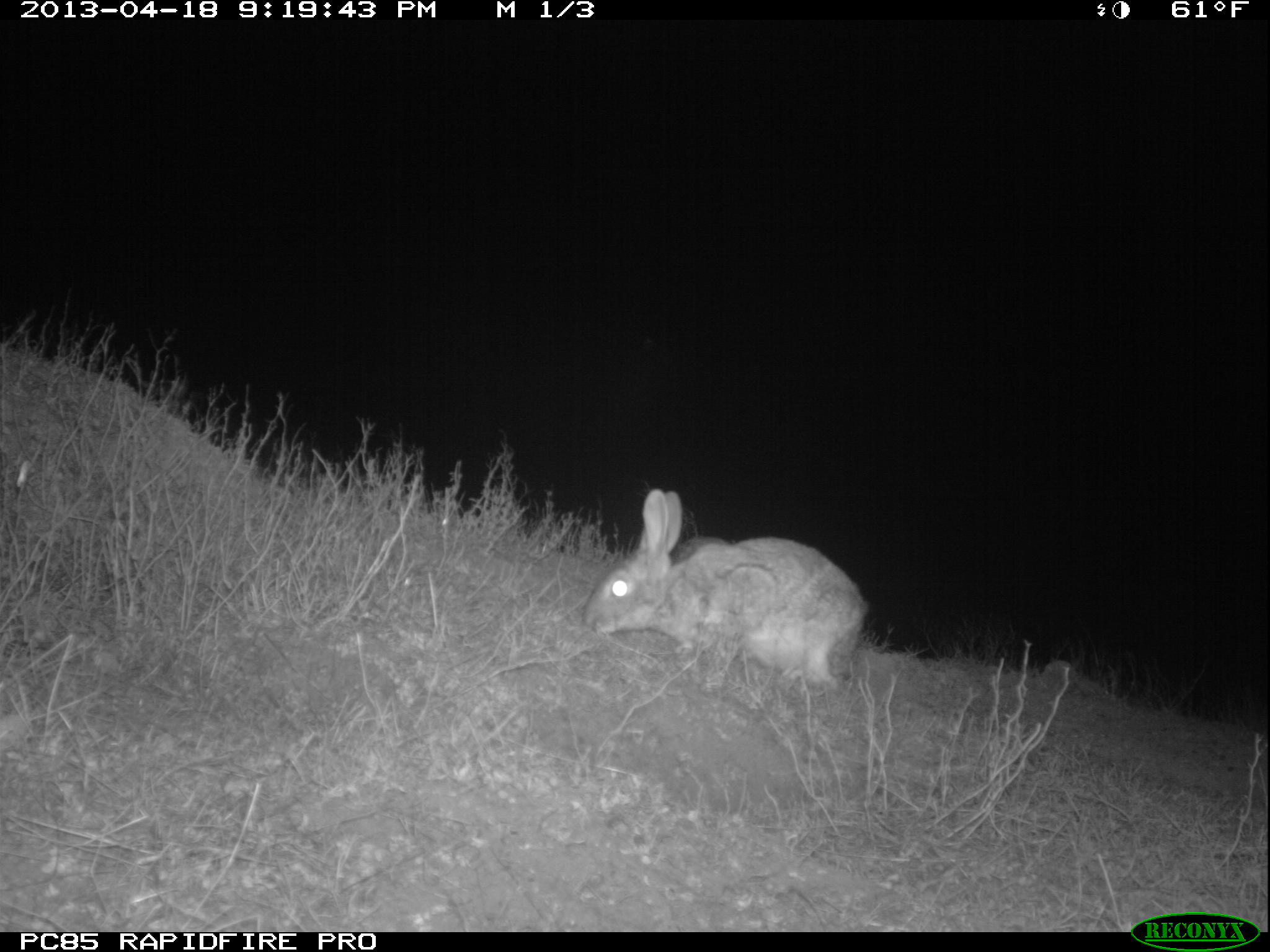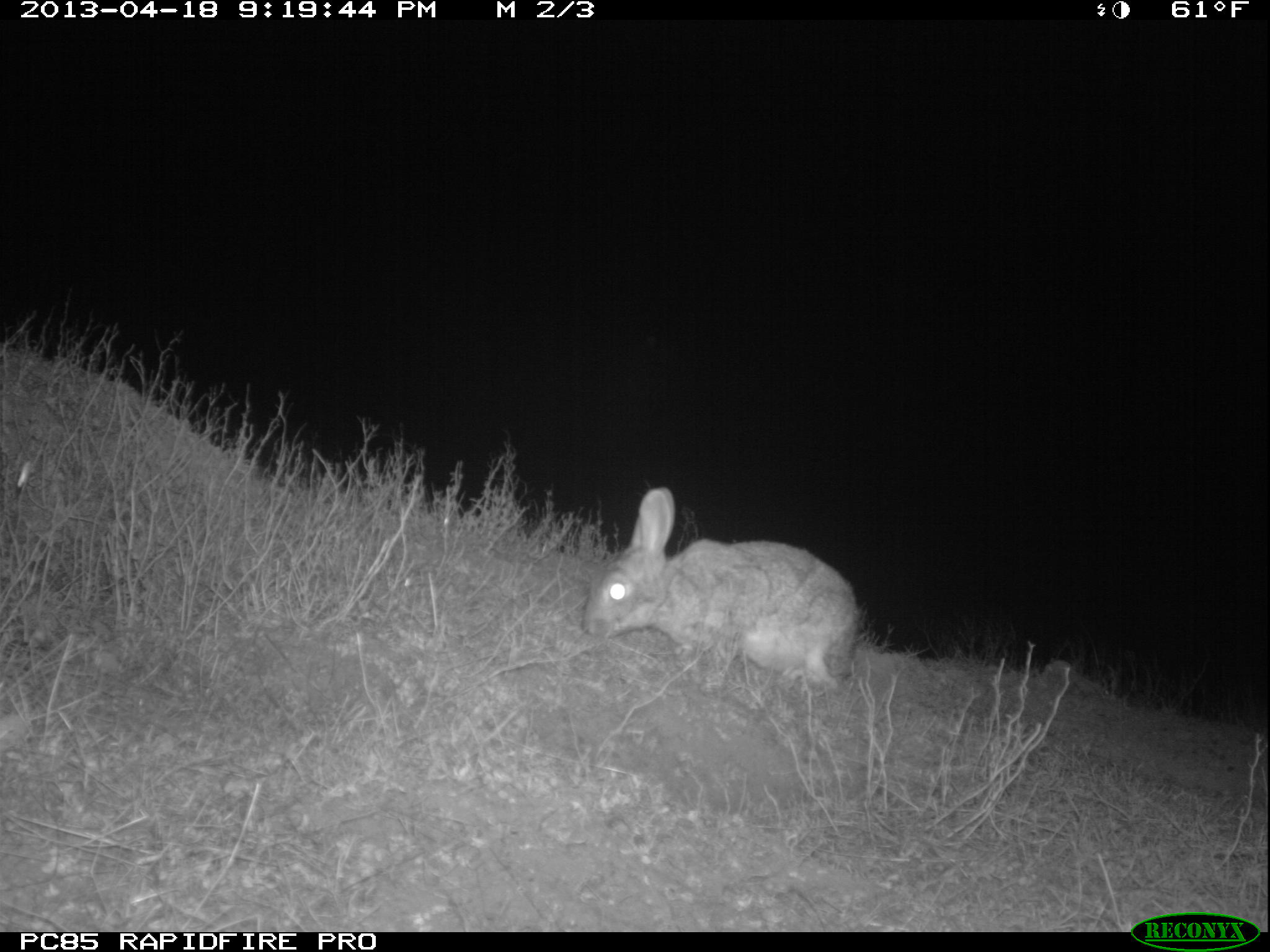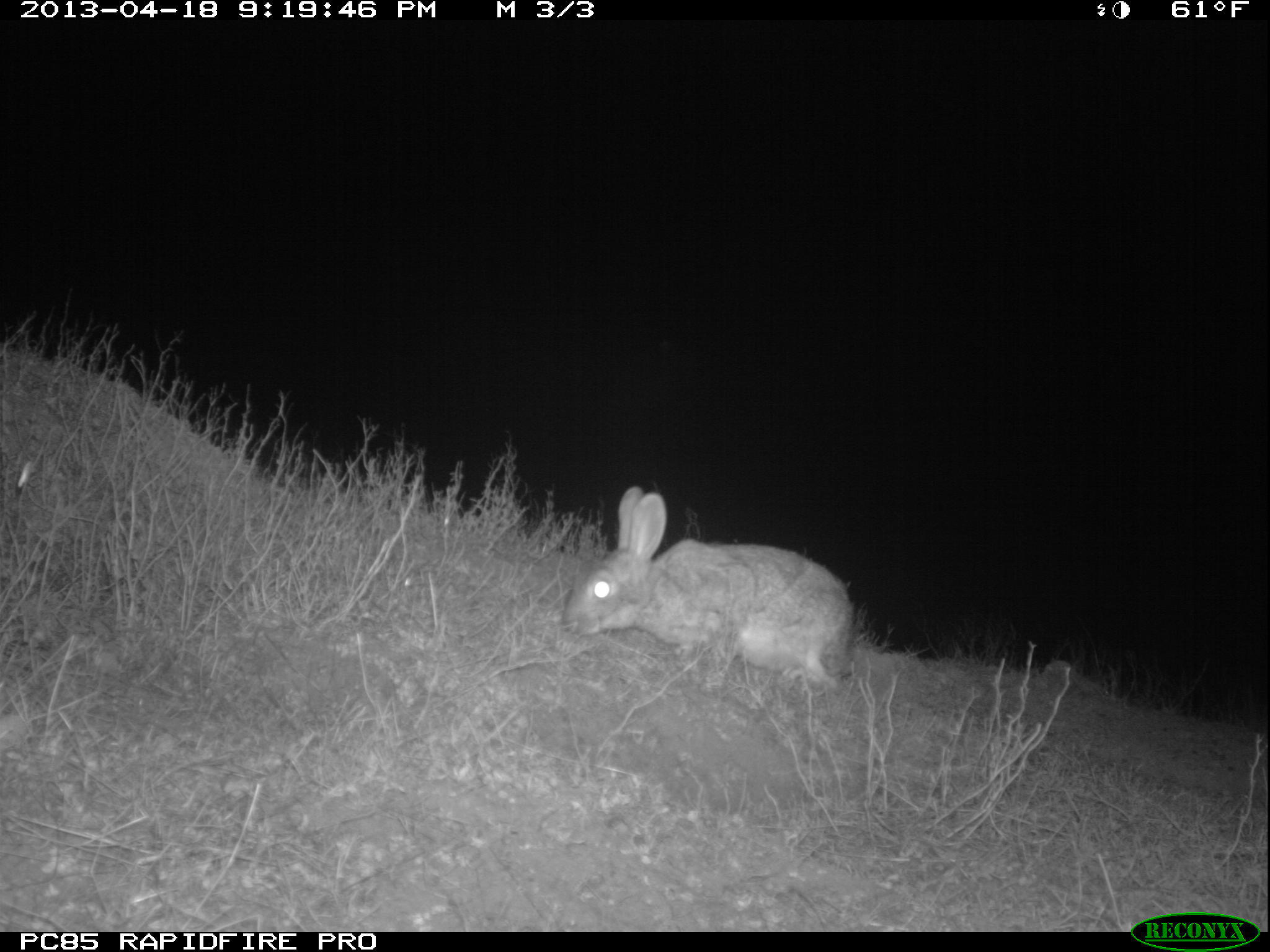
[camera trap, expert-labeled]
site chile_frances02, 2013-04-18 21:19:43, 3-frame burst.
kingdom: Animalia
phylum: Chordata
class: Mammalia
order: Lagomorpha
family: Leporidae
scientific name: Leporidae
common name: rabbits and hares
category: rabbit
Rabbit (rabbits and hares) (Leporidae).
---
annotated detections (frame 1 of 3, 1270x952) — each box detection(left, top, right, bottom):
rabbit: detection(575, 487, 866, 702)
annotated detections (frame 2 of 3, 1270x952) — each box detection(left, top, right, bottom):
rabbit: detection(575, 485, 859, 700)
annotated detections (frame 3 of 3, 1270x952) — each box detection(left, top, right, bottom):
rabbit: detection(558, 486, 856, 700)